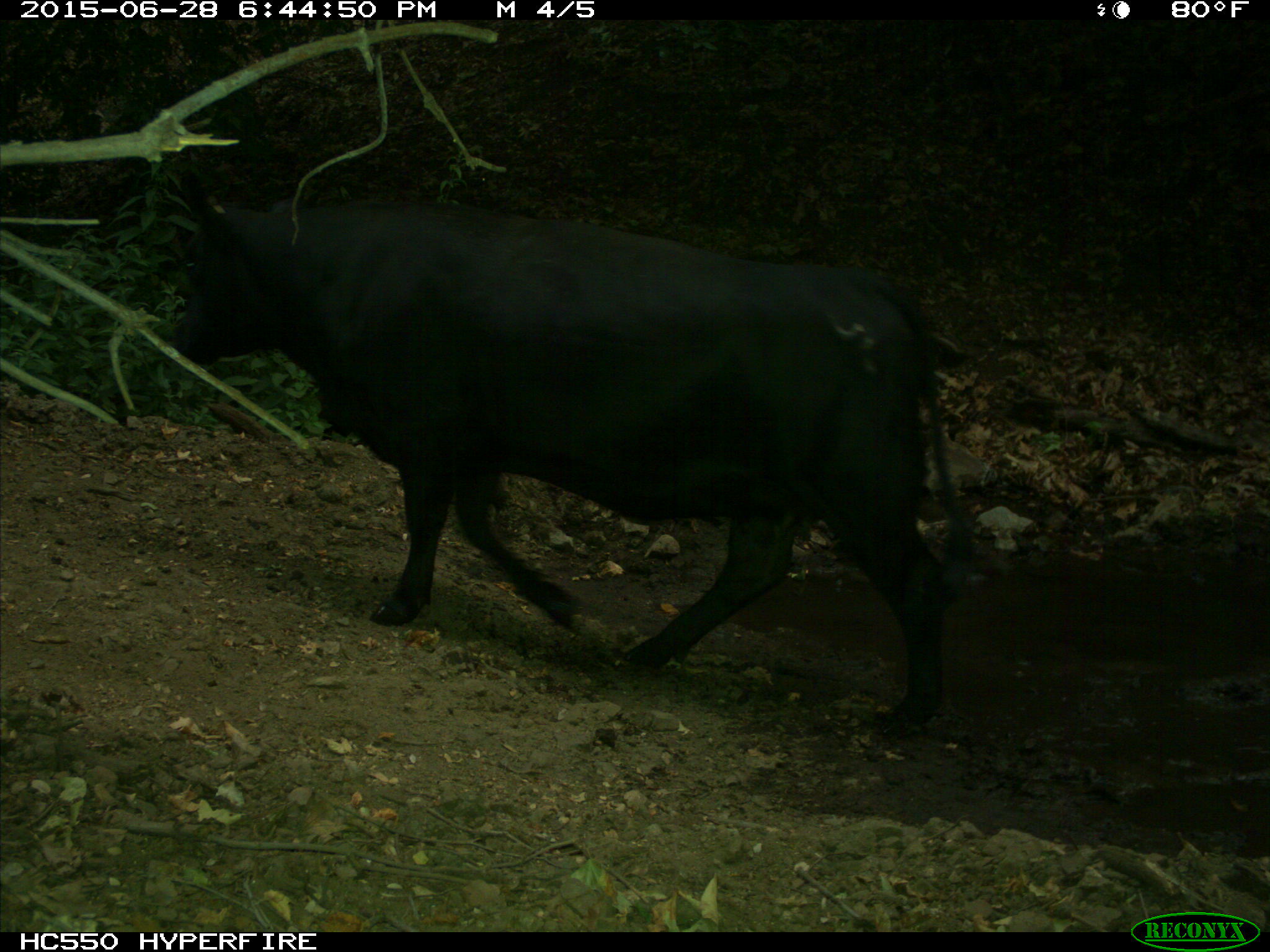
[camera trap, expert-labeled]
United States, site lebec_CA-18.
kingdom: Animalia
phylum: Chordata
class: Mammalia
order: Artiodactyla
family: Bovidae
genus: Bos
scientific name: Bos taurus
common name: domestic cow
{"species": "Bos taurus (domestic cow)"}